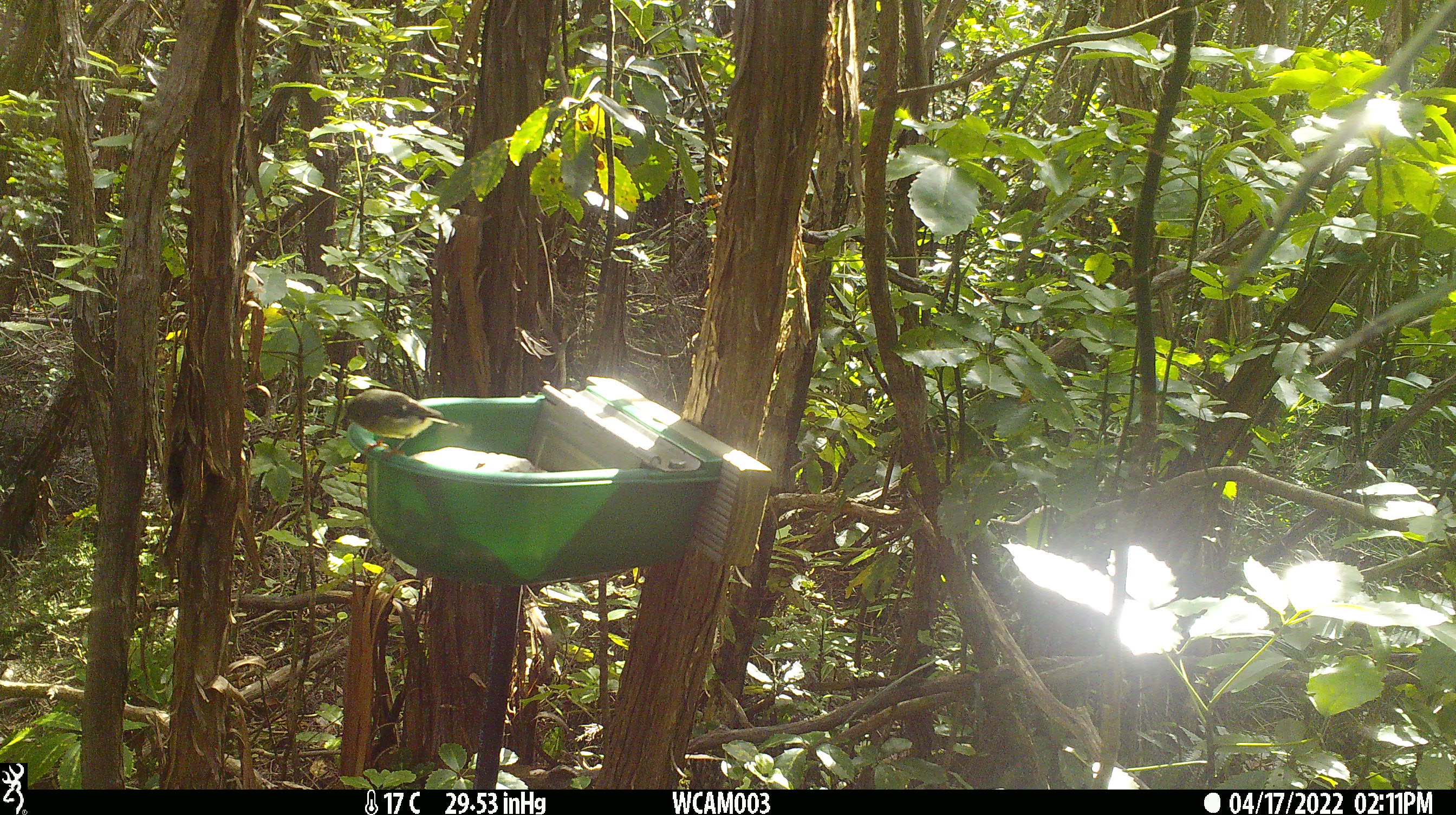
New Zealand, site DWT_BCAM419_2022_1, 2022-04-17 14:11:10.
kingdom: Animalia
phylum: Chordata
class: Aves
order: Passeriformes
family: Petroicidae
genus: Petroica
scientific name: Petroica macrocephala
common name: tomtit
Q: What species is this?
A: Tomtit (Petroica macrocephala).